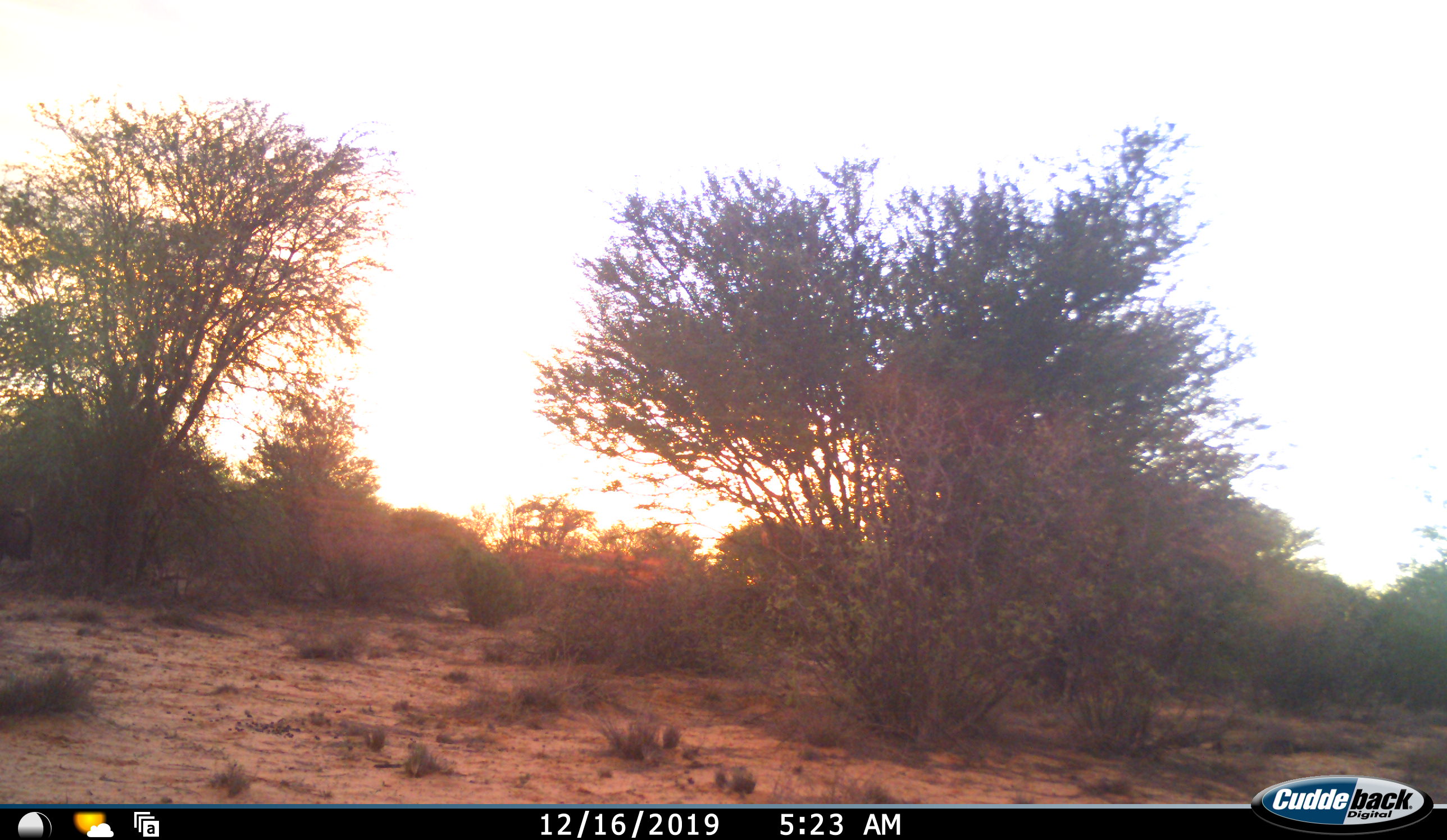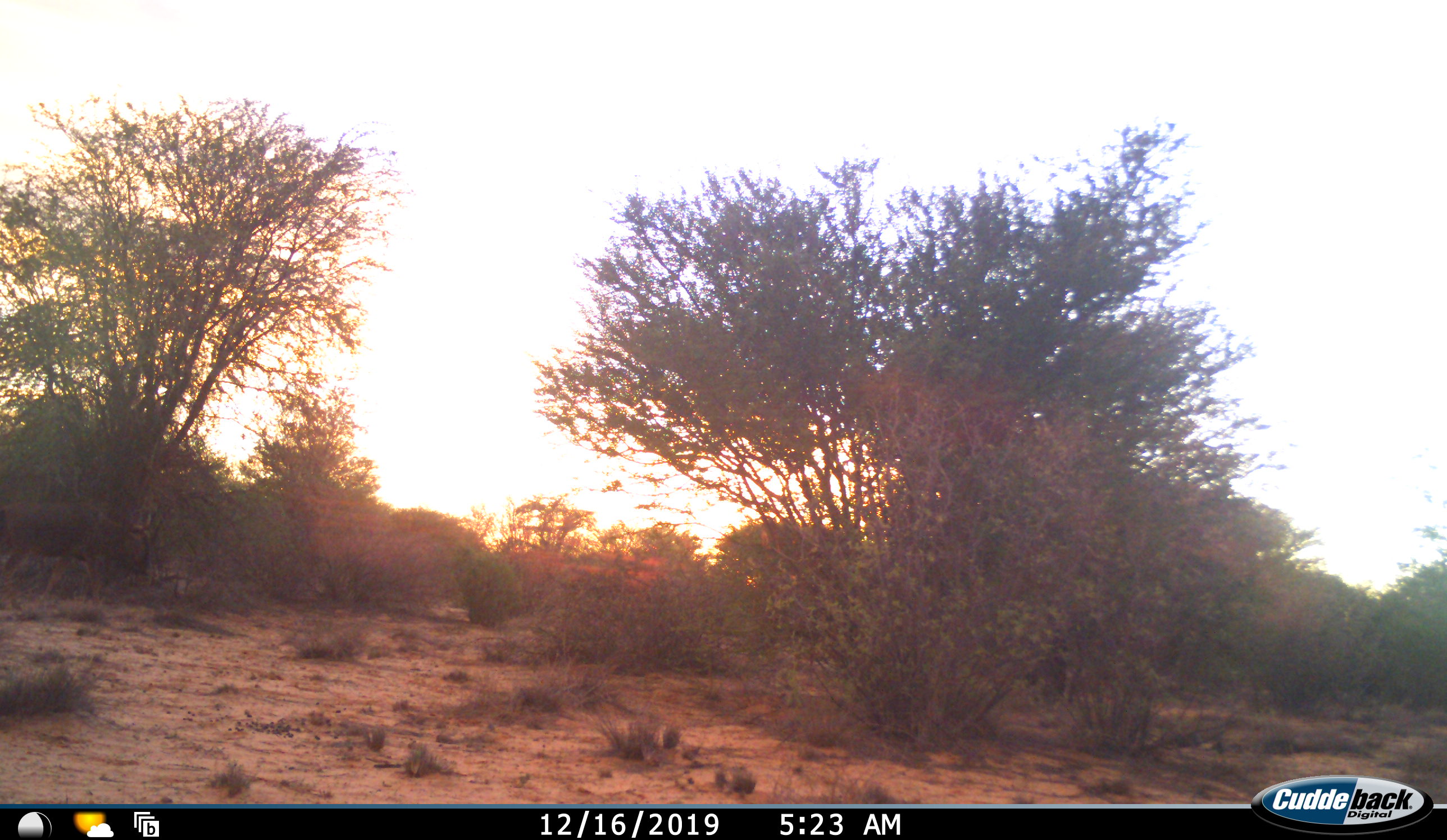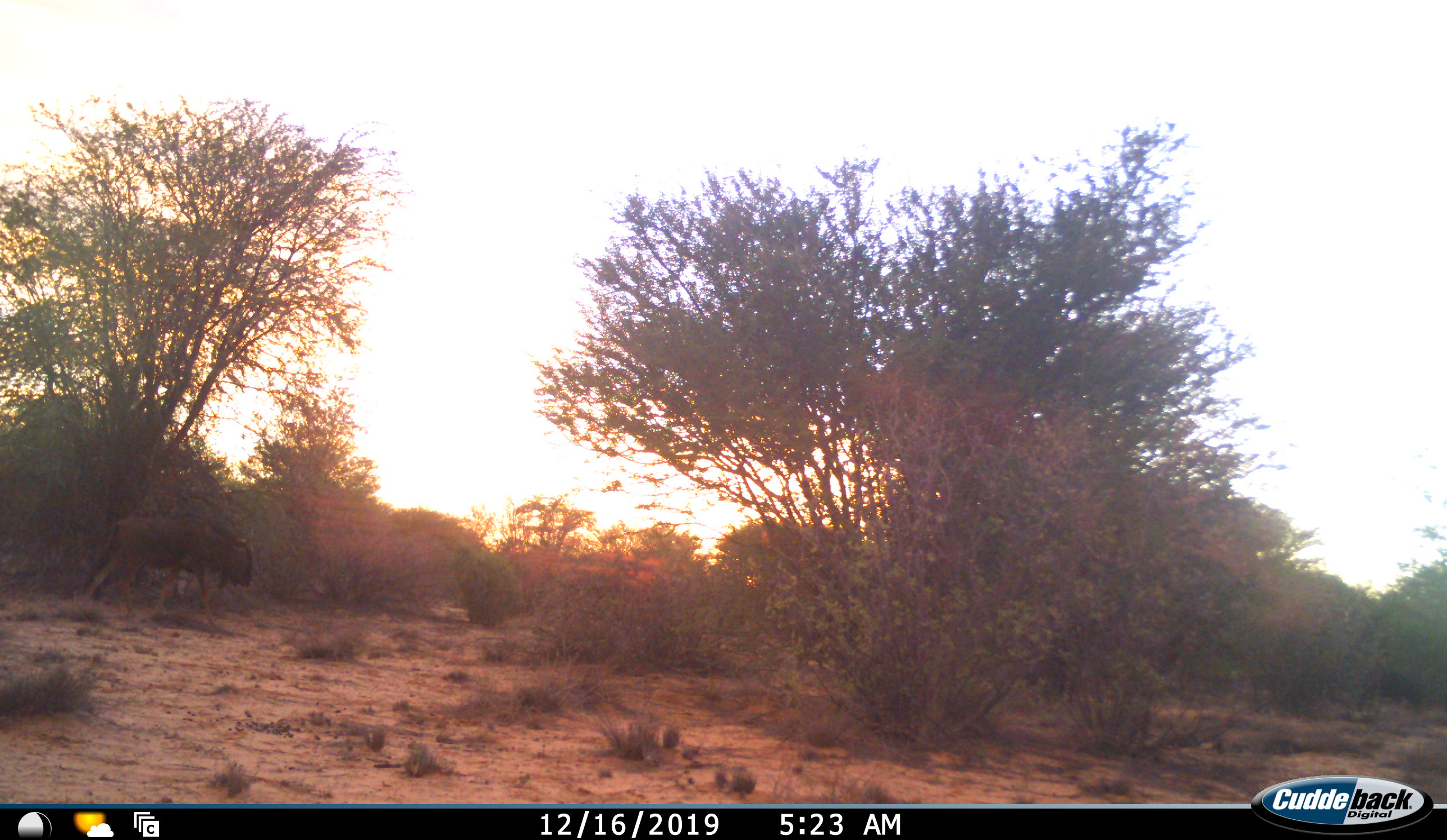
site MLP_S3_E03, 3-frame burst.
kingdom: Animalia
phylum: Chordata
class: Mammalia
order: Artiodactyla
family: Bovidae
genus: Connochaetes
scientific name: Connochaetes taurinus taurinus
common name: blue wildebeest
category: wildebeestblue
Wildebeestblue (blue wildebeest) (Connochaetes taurinus taurinus), count 1. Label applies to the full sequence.